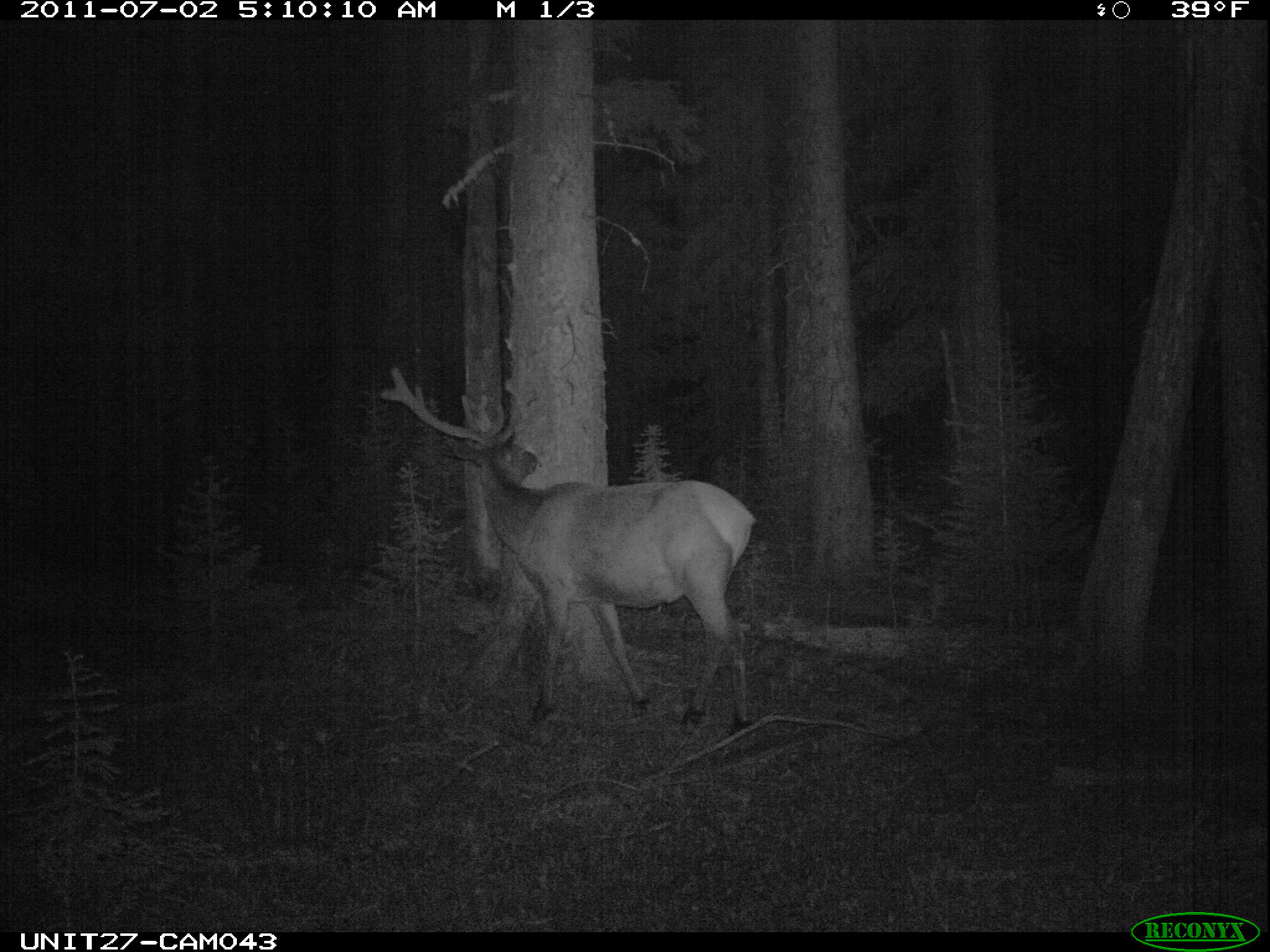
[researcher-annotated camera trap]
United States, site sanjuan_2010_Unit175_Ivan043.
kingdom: Animalia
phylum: Chordata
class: Mammalia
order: Artiodactyla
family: Cervidae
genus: Cervus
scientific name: Cervus elaphus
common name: red deer